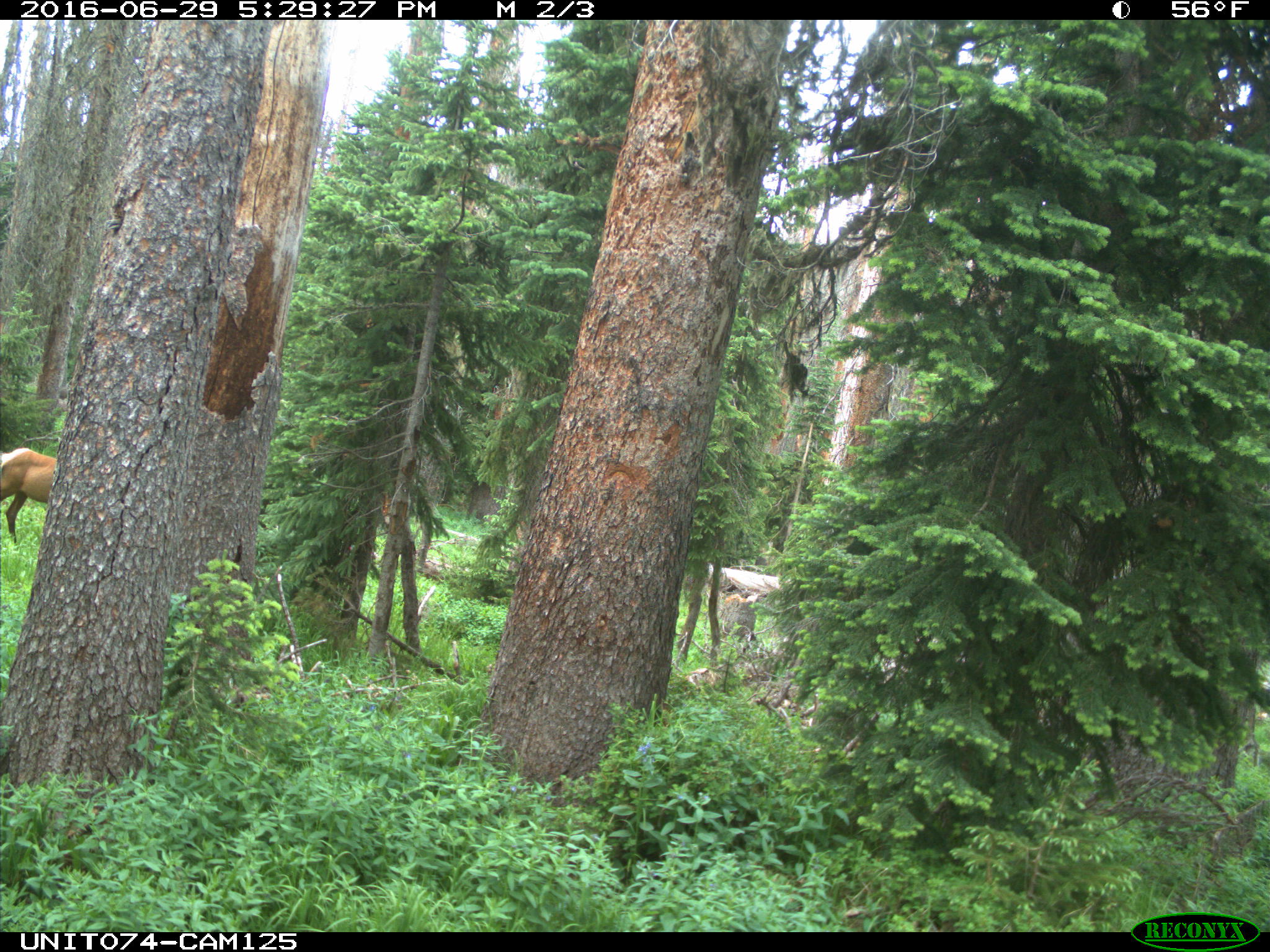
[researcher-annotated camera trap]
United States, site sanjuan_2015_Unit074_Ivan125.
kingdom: Animalia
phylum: Chordata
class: Mammalia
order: Artiodactyla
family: Cervidae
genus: Cervus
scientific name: Cervus elaphus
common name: red deer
Cervus elaphus (red deer).